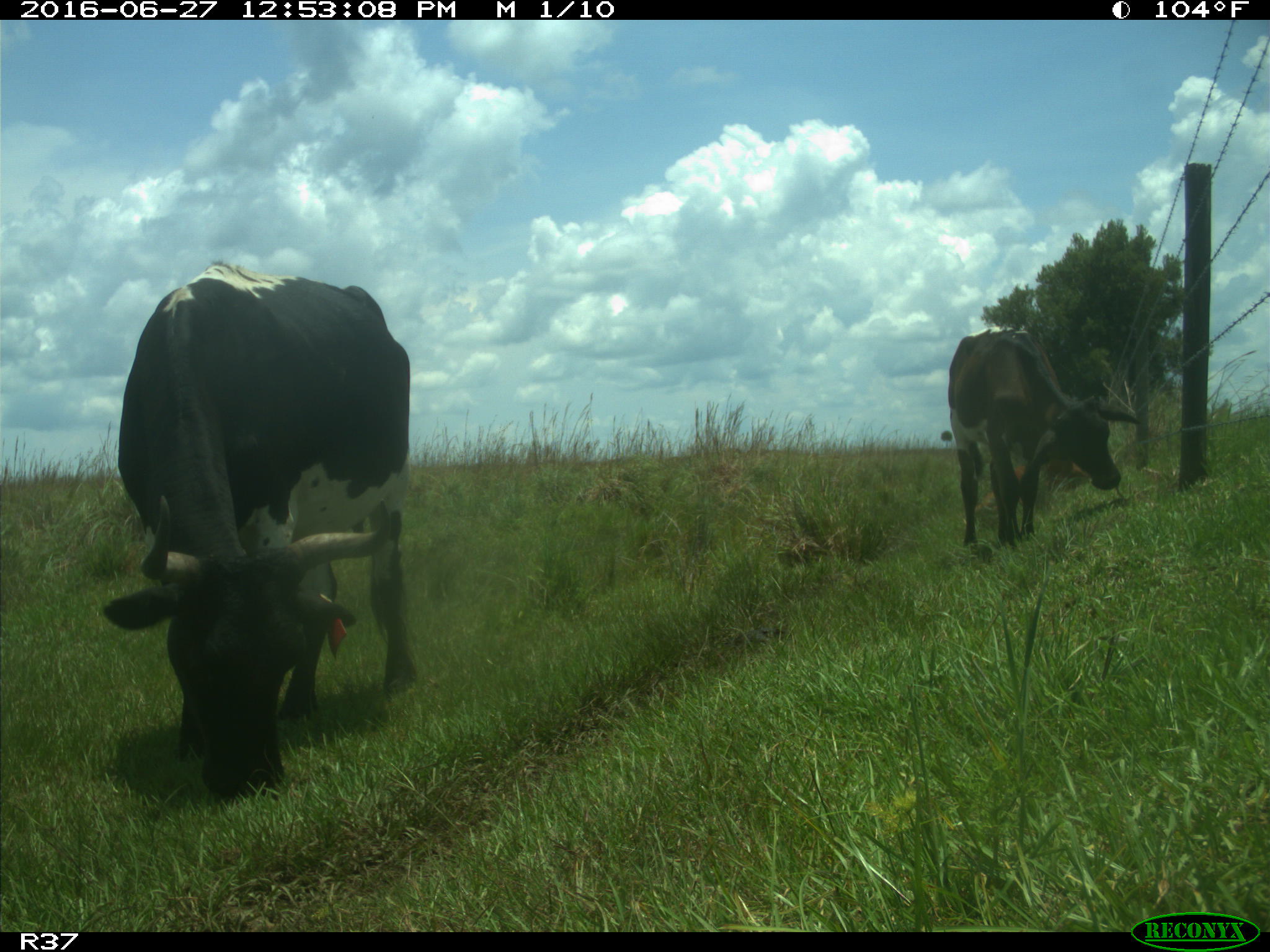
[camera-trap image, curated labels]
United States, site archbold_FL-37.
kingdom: Animalia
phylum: Chordata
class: Mammalia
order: Artiodactyla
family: Bovidae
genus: Bos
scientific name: Bos taurus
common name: domestic cow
Bos taurus (domestic cow).